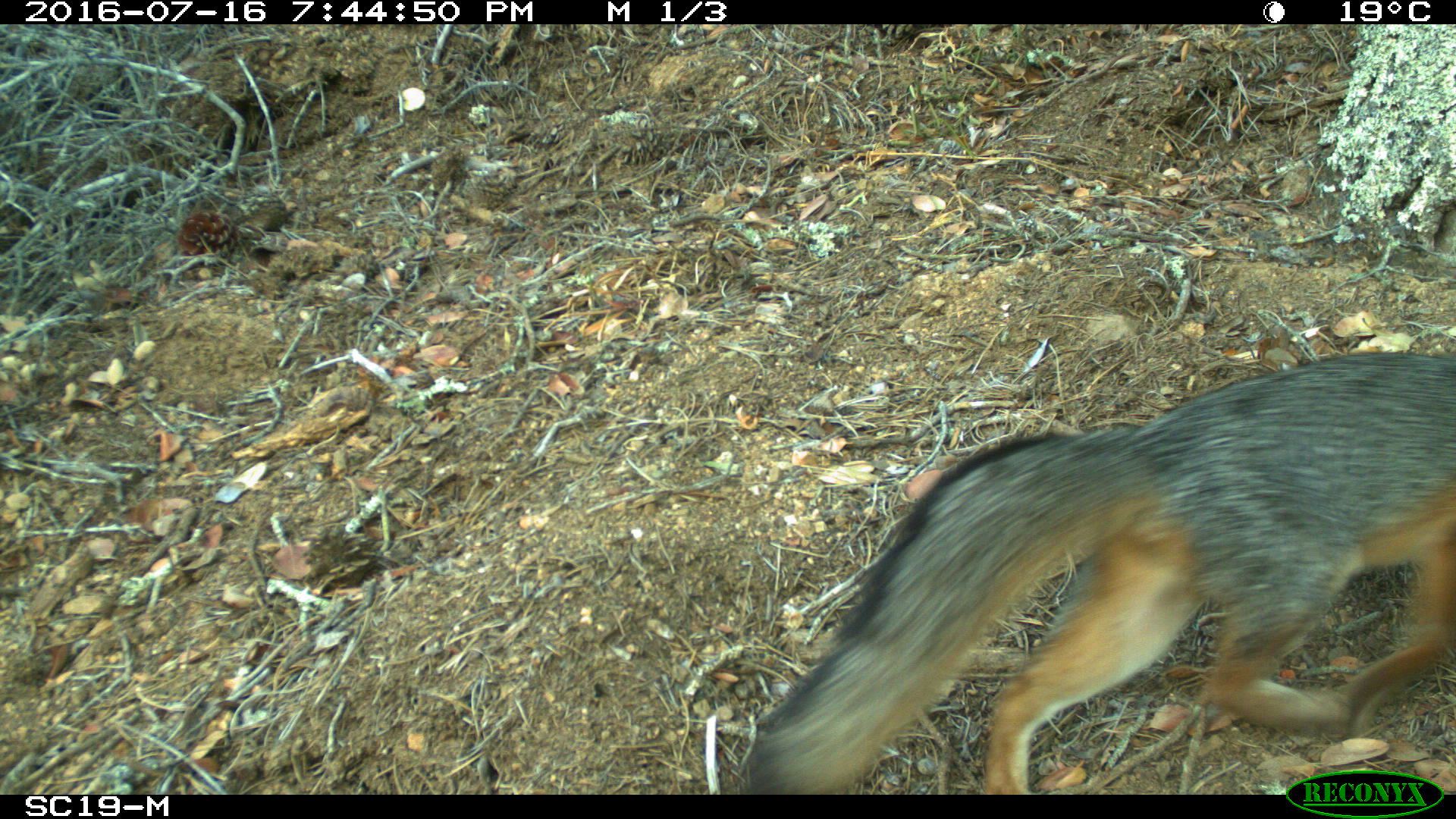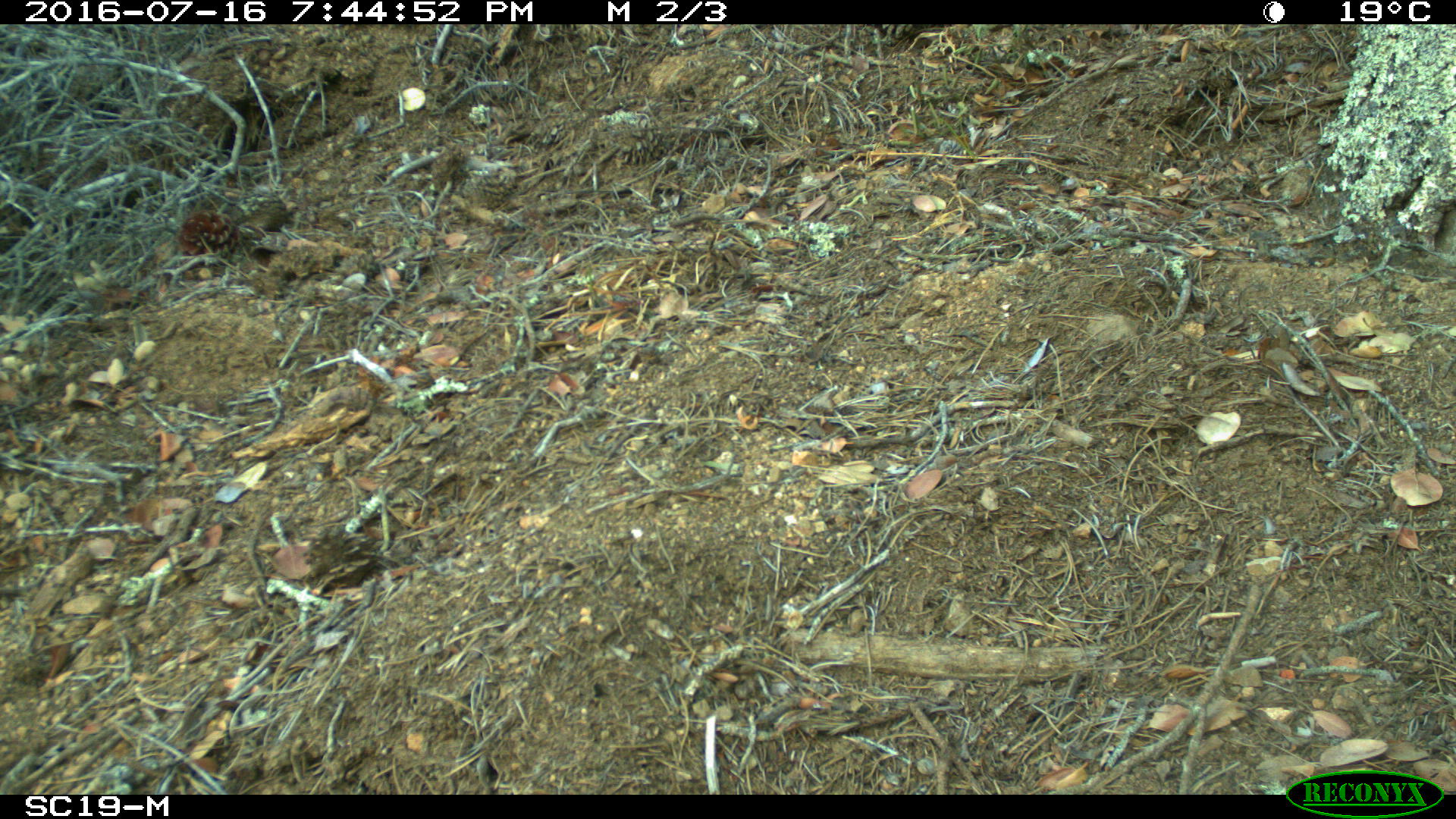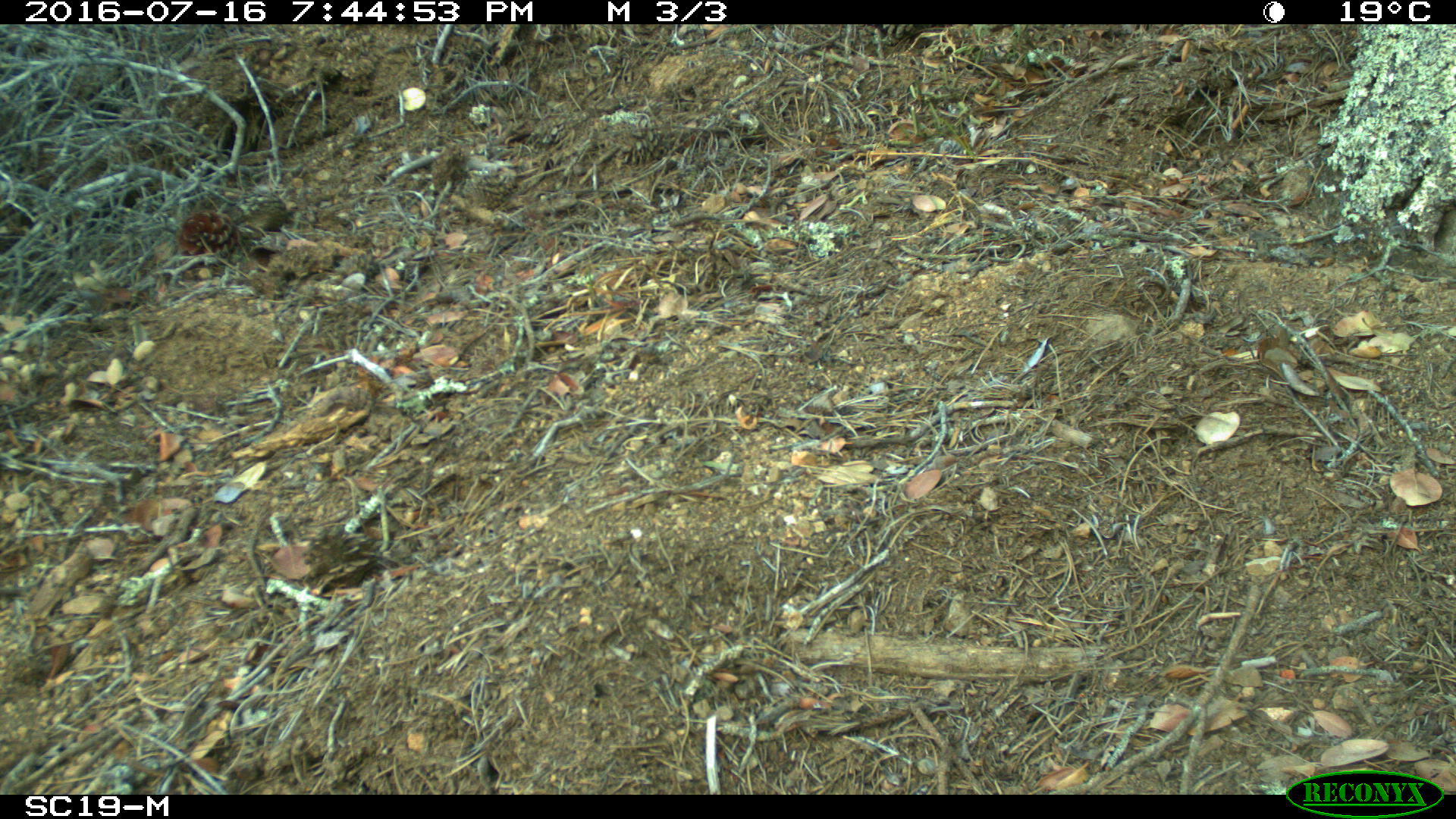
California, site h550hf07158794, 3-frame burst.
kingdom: Animalia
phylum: Chordata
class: Mammalia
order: Carnivora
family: Canidae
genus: Urocyon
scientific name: Urocyon littoralis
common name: island fox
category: fox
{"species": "fox (island fox) (Urocyon littoralis)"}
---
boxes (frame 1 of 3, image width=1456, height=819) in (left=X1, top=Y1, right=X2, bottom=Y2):
fox: (left=730, top=352, right=1455, bottom=796)